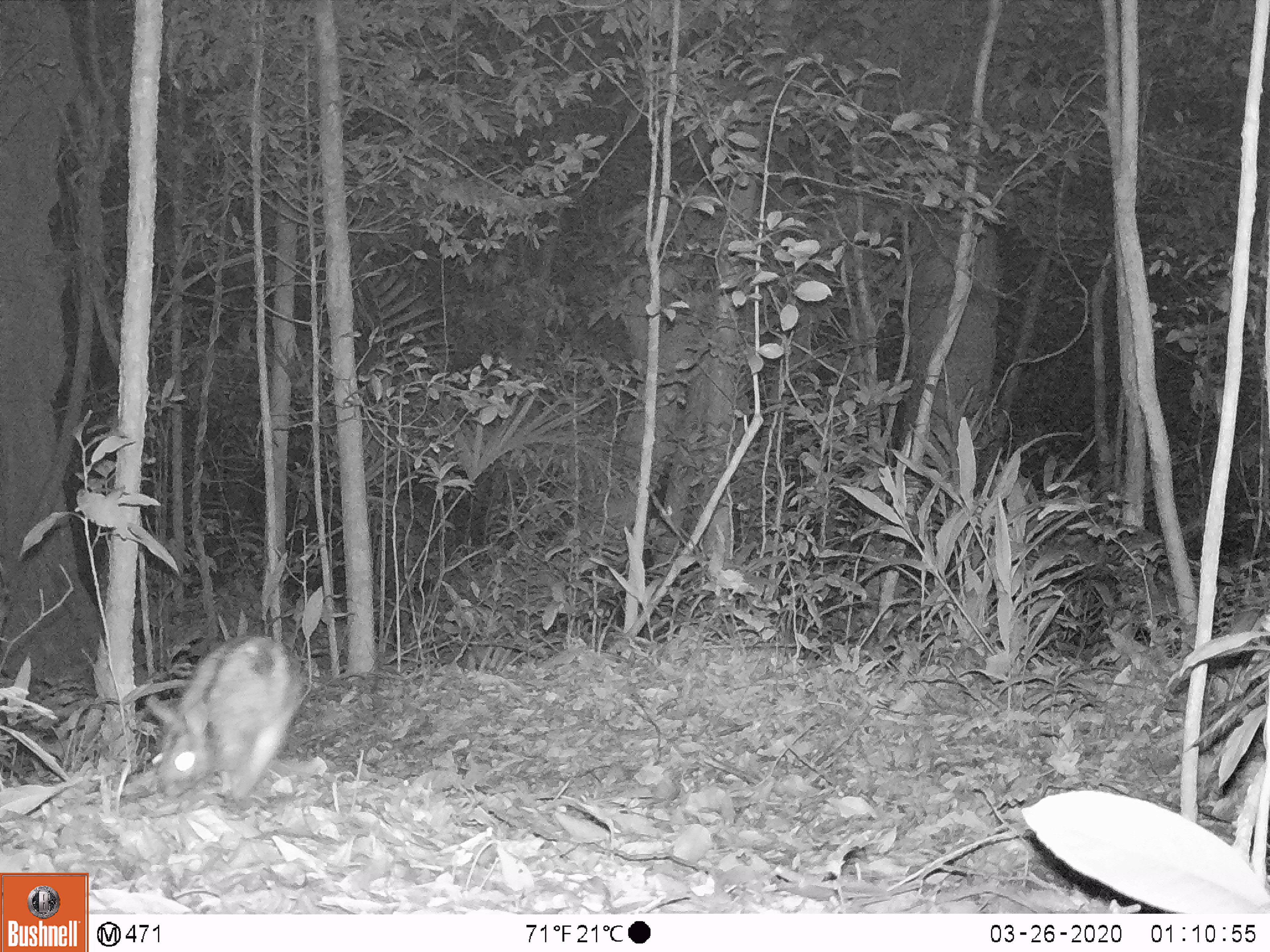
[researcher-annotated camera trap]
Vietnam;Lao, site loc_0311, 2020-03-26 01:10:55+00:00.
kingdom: Animalia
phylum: Chordata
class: Mammalia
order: Lagomorpha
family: Leporidae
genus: Nesolagus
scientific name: Nesolagus timminsi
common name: annamite striped rabbit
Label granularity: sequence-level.